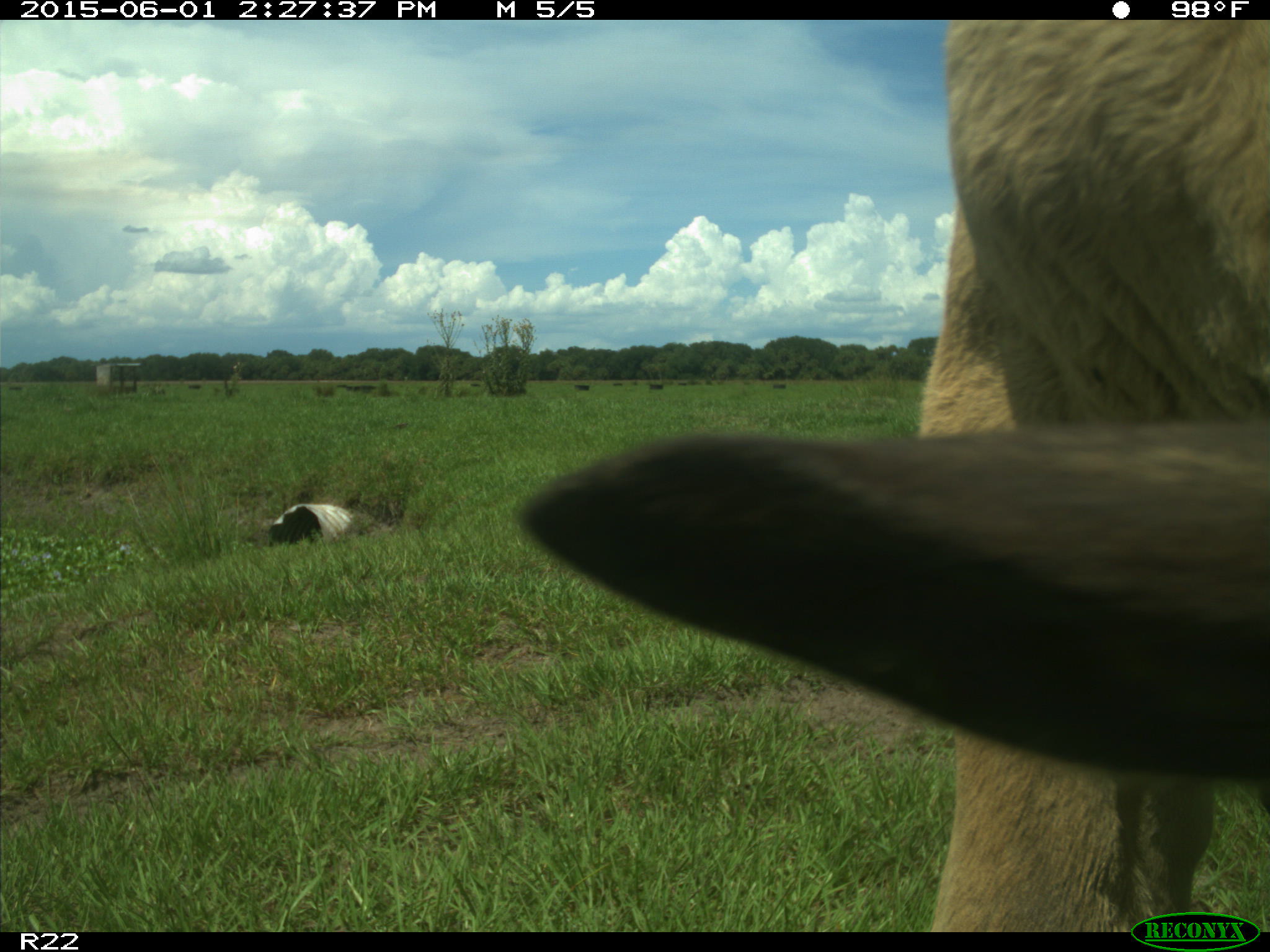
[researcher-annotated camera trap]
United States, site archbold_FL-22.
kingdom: Animalia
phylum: Chordata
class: Mammalia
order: Artiodactyla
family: Bovidae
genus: Bos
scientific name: Bos taurus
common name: domestic cow